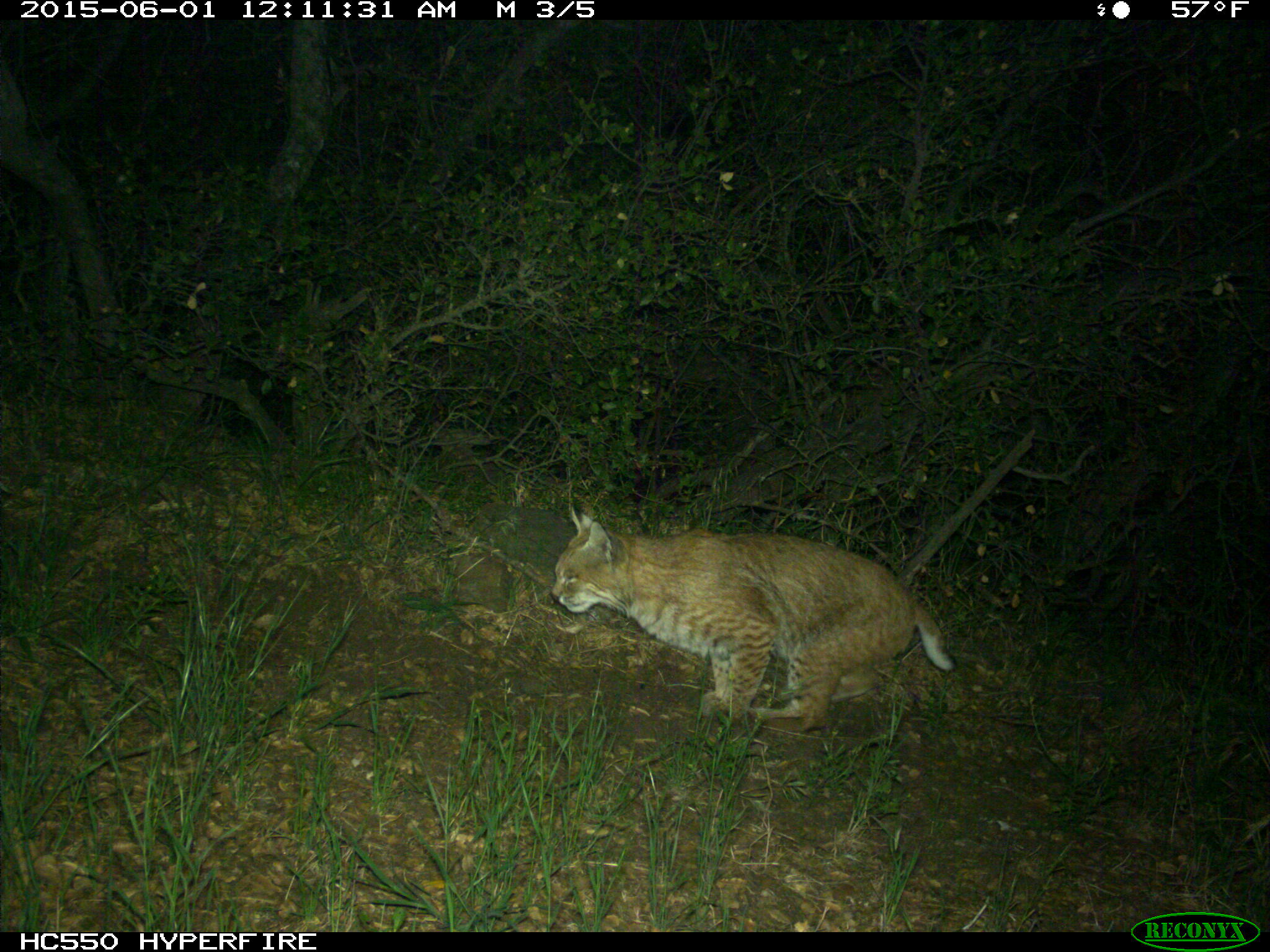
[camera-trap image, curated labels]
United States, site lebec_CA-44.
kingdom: Animalia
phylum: Chordata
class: Mammalia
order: Carnivora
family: Felidae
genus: Lynx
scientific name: Lynx rufus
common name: bobcat